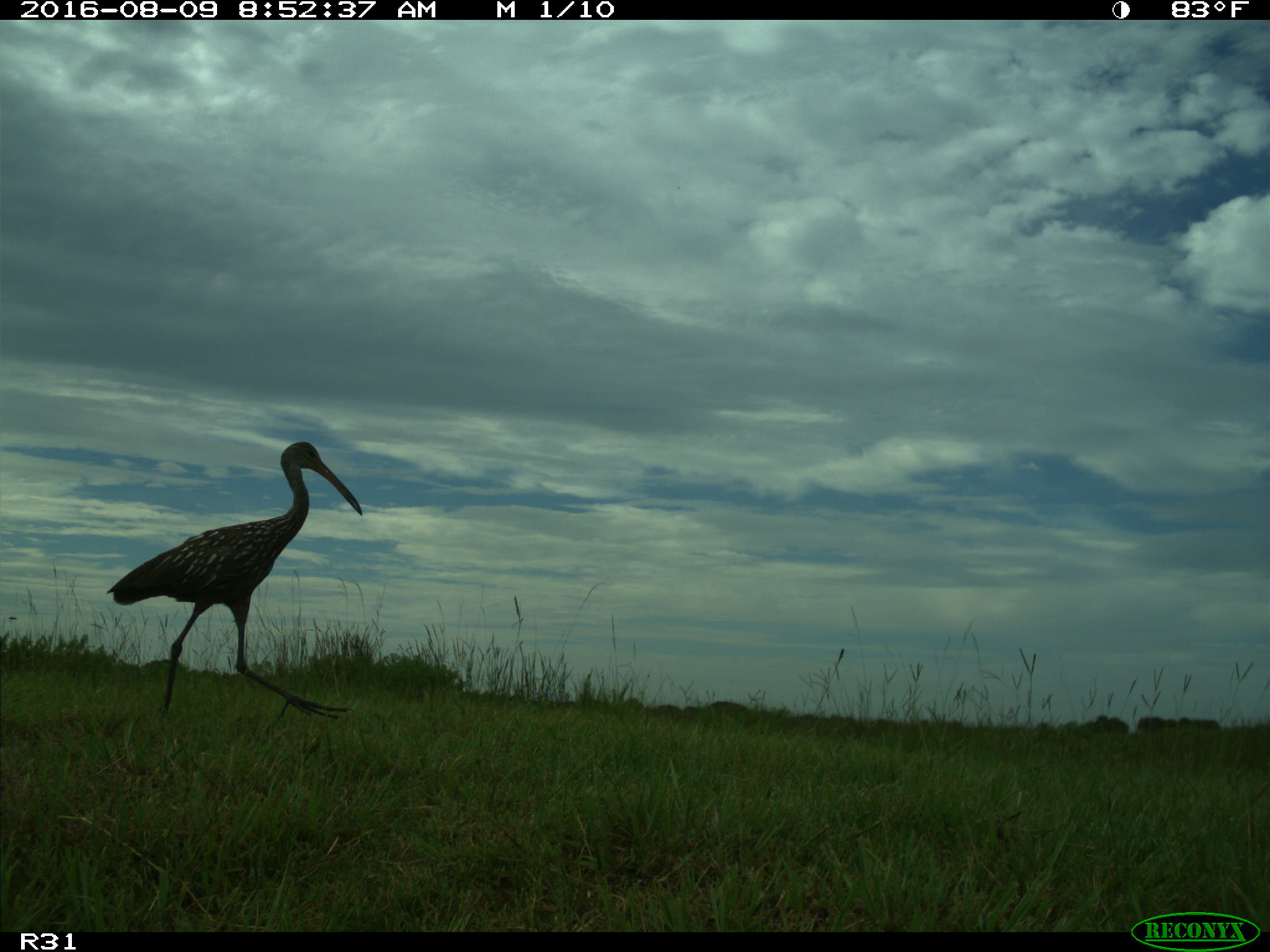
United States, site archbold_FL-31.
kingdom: Animalia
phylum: Chordata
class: Aves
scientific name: Aves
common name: birds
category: unidentified bird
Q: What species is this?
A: Unidentified bird (birds) (Aves).